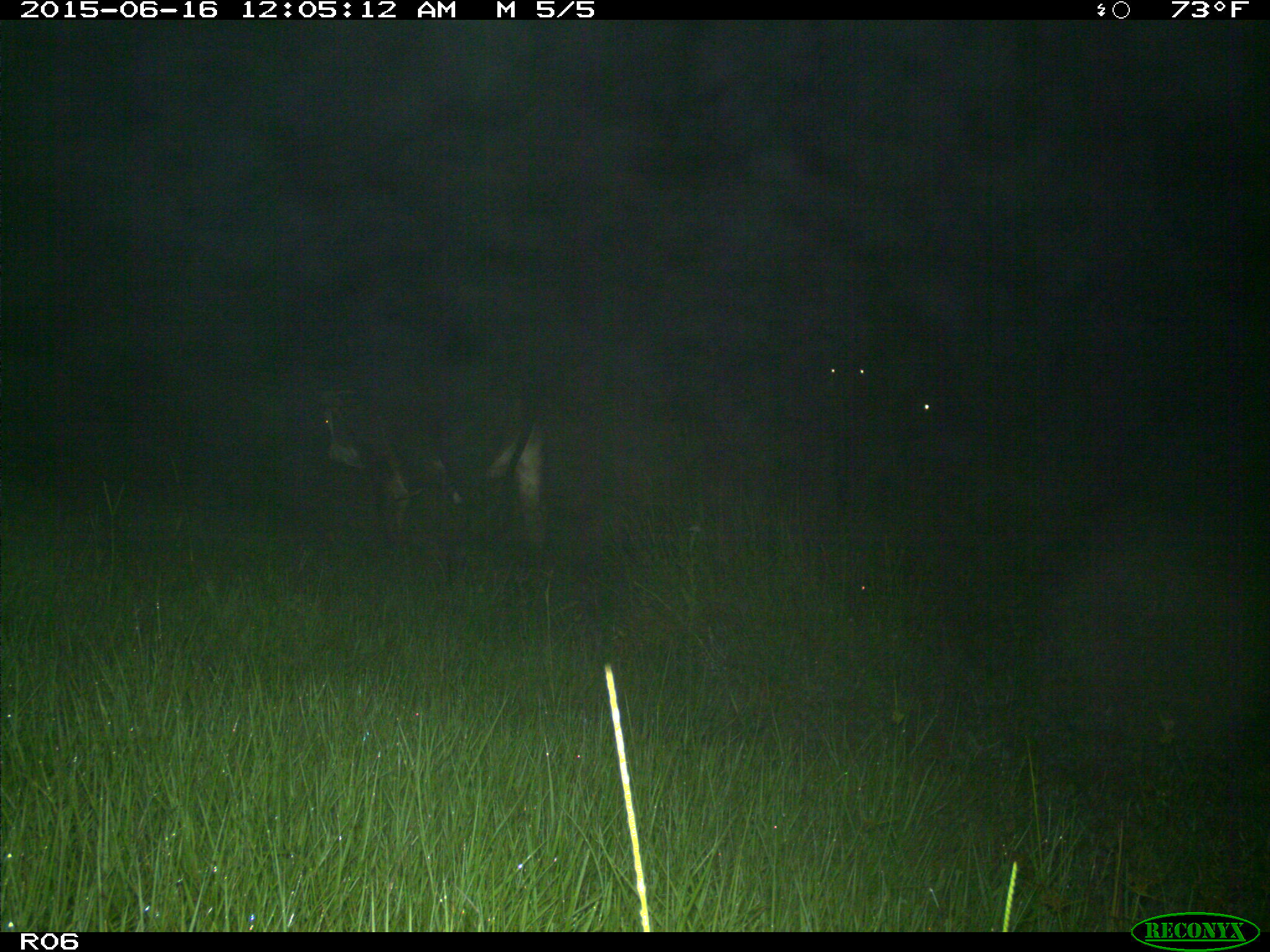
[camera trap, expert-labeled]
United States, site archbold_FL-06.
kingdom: Animalia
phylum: Chordata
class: Mammalia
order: Artiodactyla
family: Bovidae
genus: Bos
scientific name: Bos taurus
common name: domestic cow